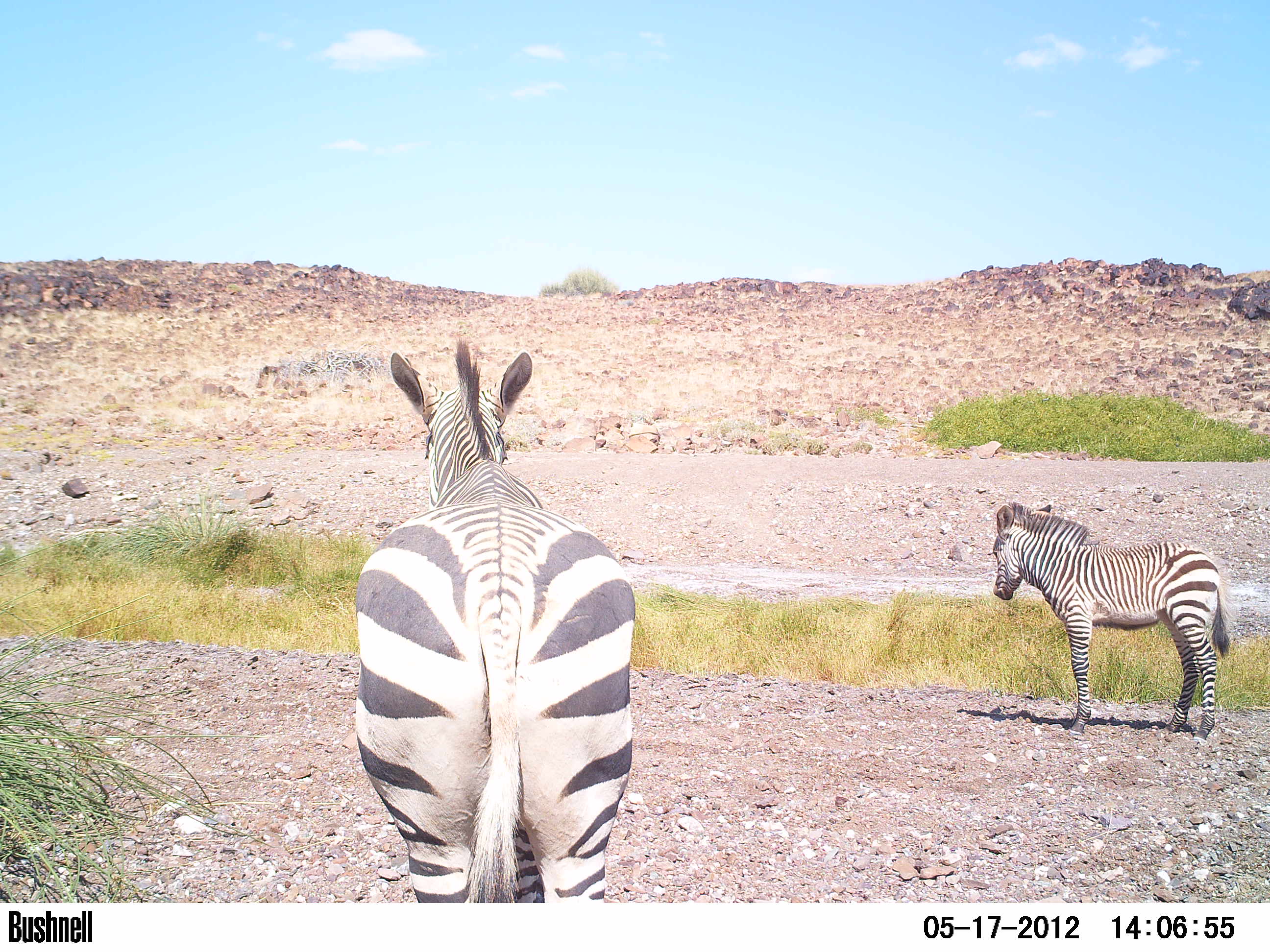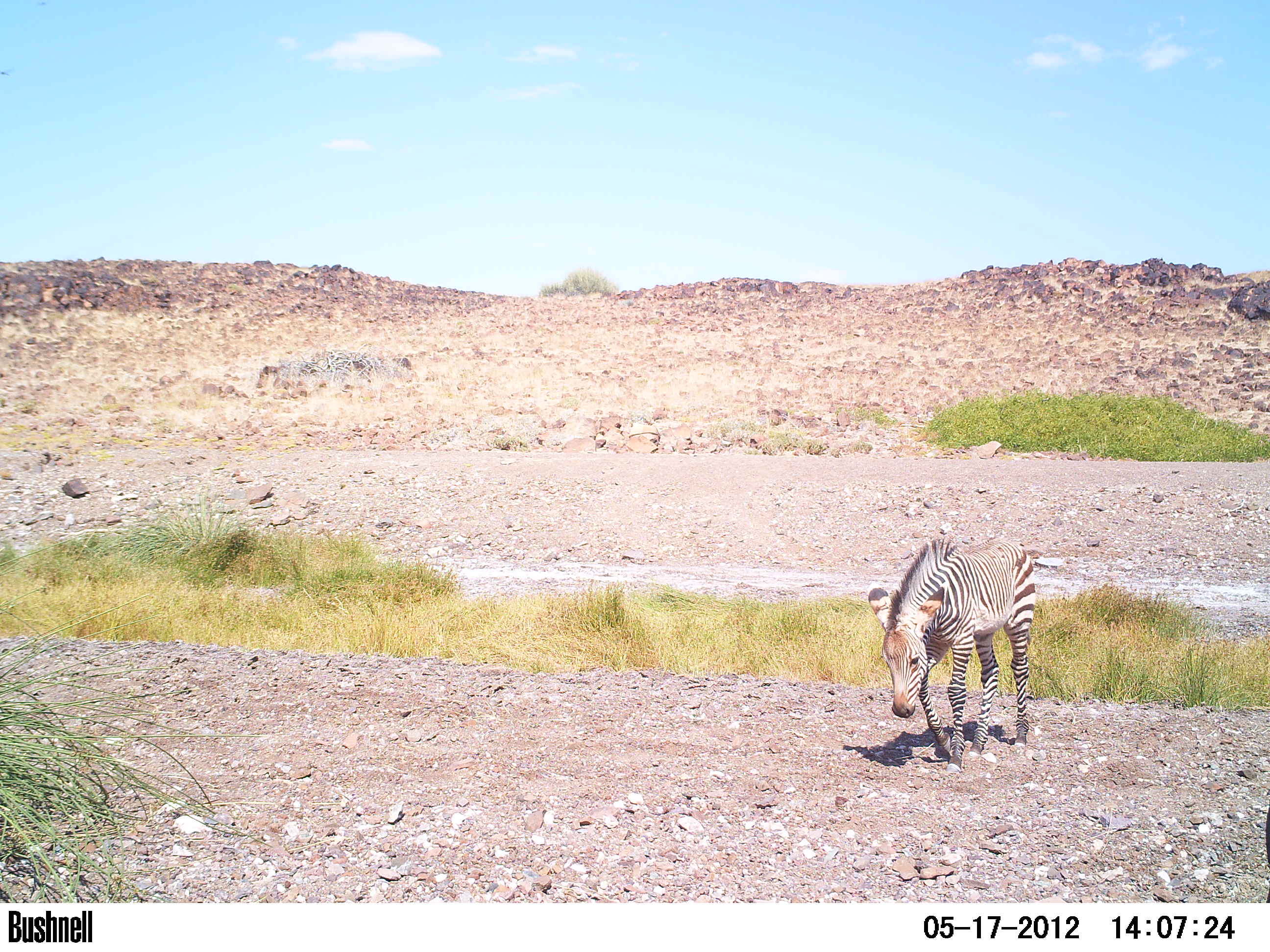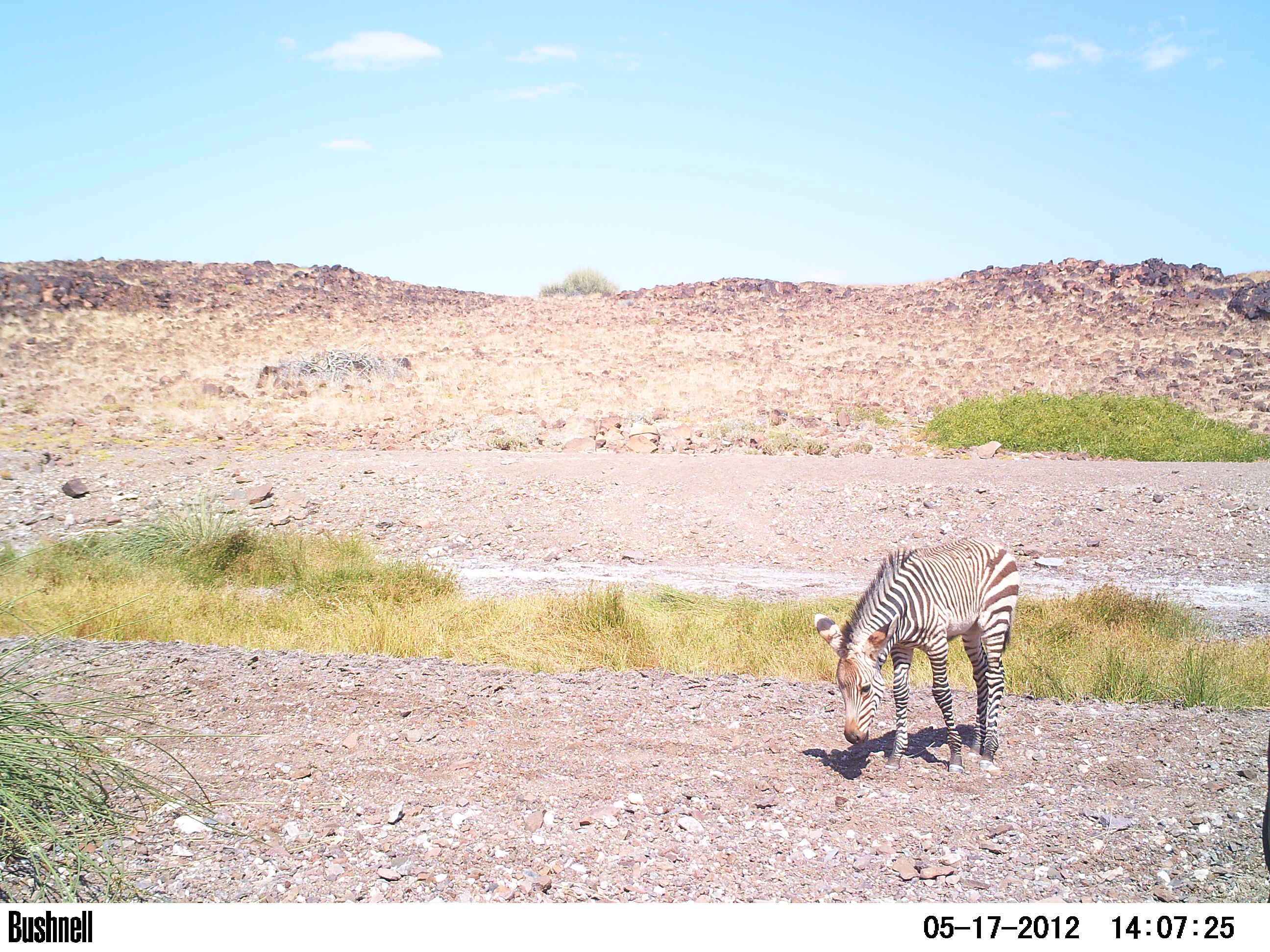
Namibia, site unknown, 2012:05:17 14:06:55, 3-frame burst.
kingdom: Animalia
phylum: Chordata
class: Mammalia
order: Perissodactyla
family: Equidae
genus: Equus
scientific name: Equus zebra hartmannae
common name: hartmann's mountain zebra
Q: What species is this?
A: Equus zebra hartmannae (hartmann's mountain zebra).